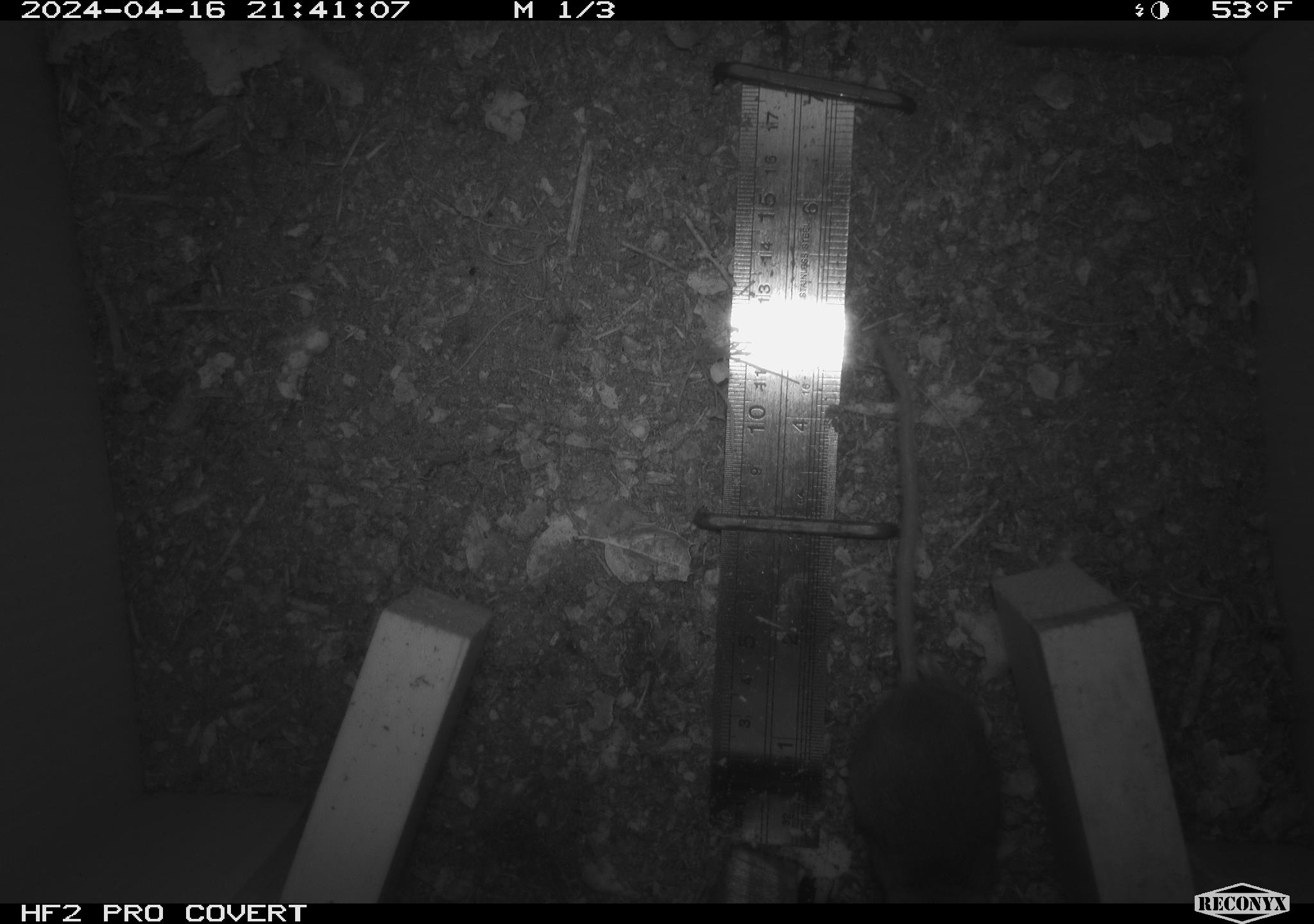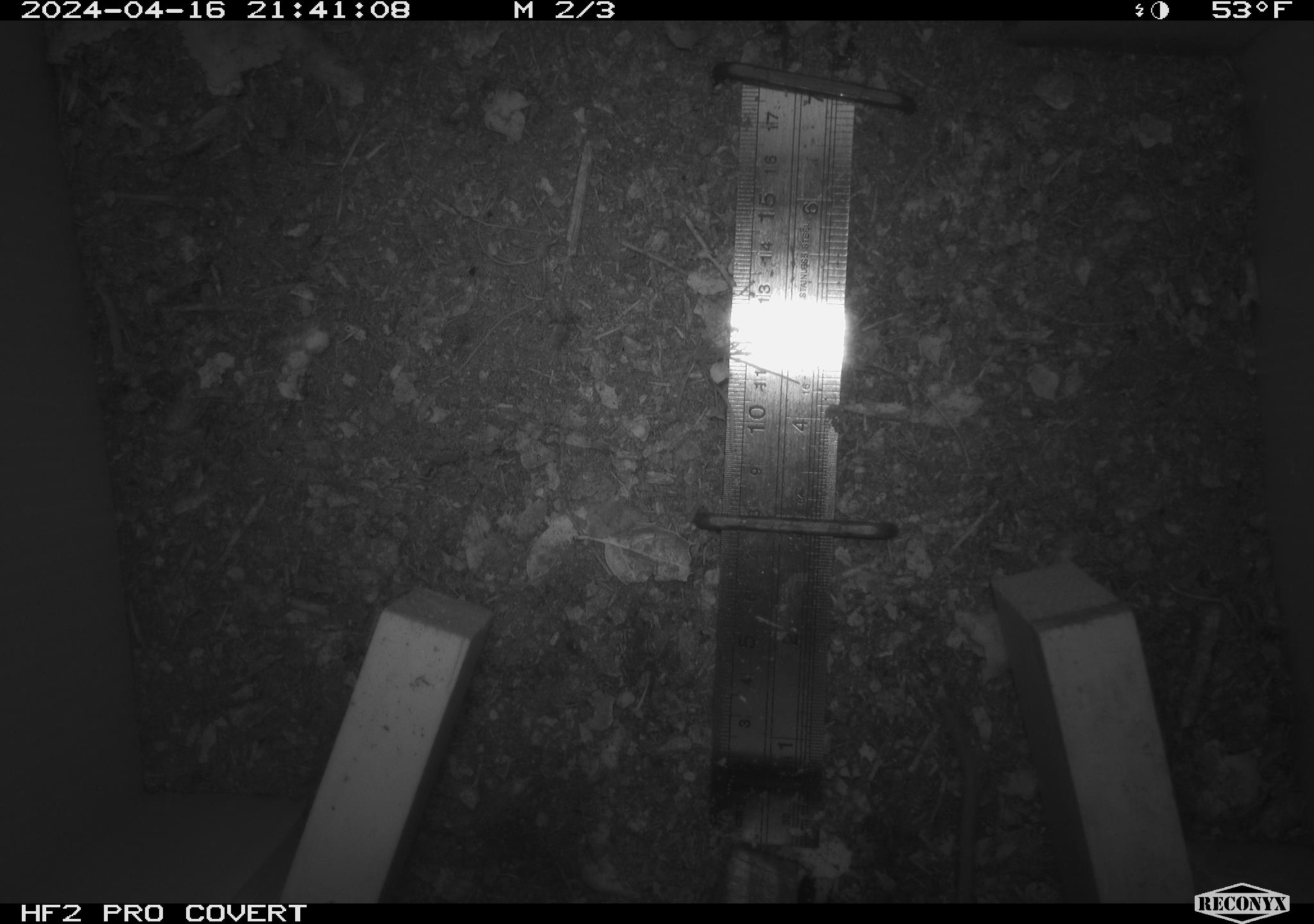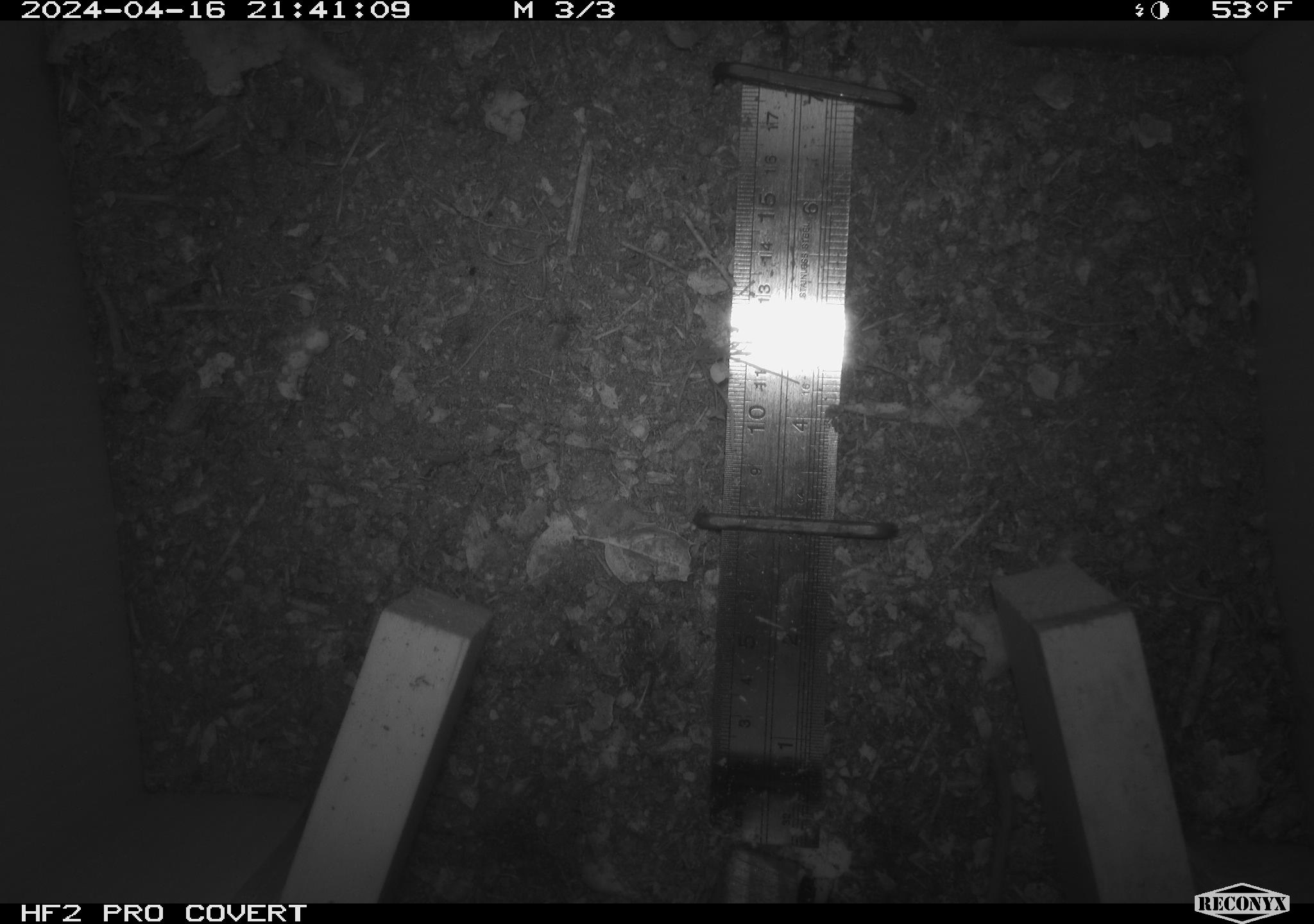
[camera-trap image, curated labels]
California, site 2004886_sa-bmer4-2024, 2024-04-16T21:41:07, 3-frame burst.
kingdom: Animalia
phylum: Chordata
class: Mammalia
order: Rodentia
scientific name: Rodentia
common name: mouse species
Mouse species (Rodentia).